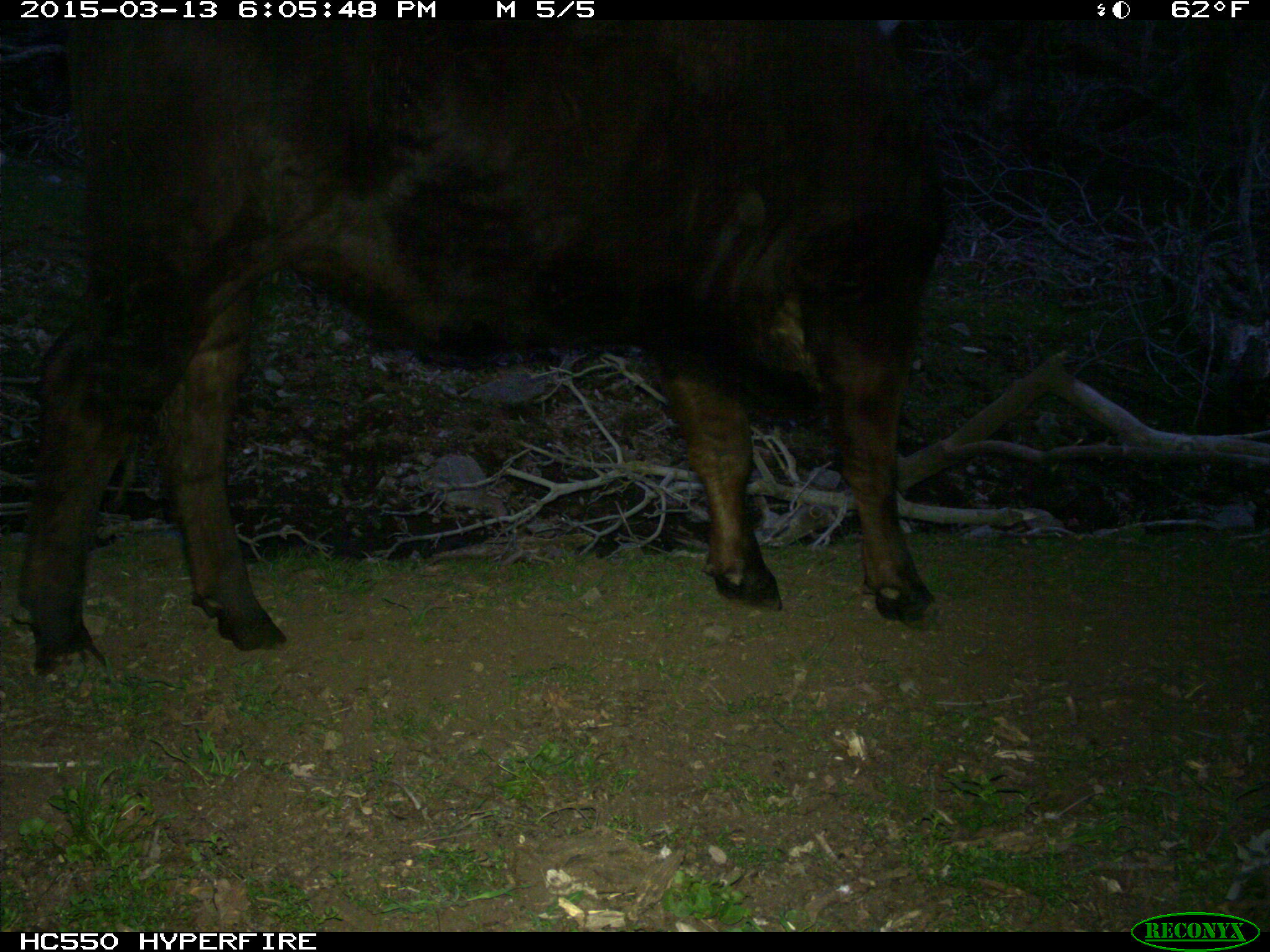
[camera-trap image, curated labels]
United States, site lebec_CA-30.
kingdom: Animalia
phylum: Chordata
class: Mammalia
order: Artiodactyla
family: Bovidae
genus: Bos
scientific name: Bos taurus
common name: domestic cow